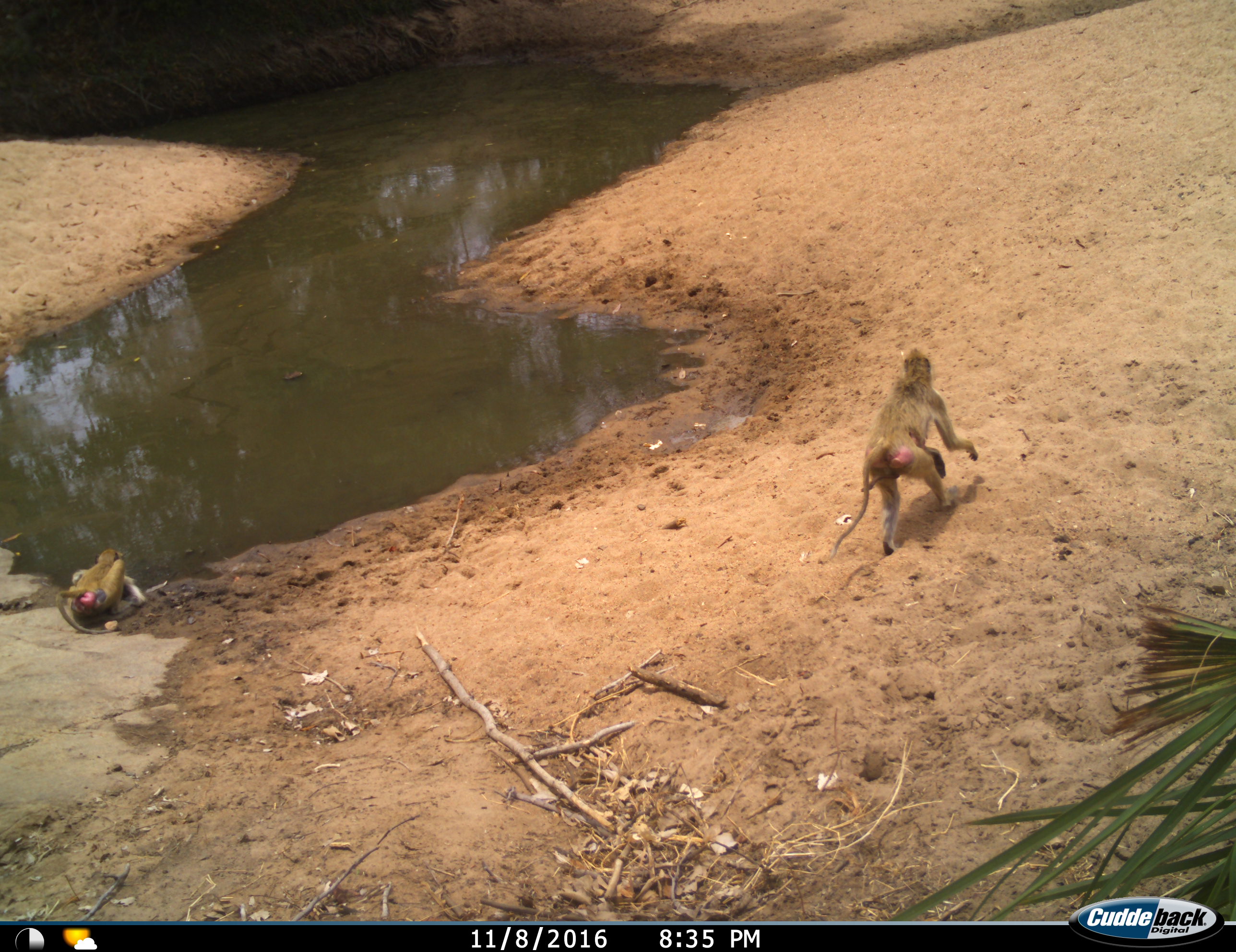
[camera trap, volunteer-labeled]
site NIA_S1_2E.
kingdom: Animalia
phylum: Chordata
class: Mammalia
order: Primates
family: Cercopithecidae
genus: Papio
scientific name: Papio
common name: baboon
Baboon (Papio), count 2. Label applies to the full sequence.